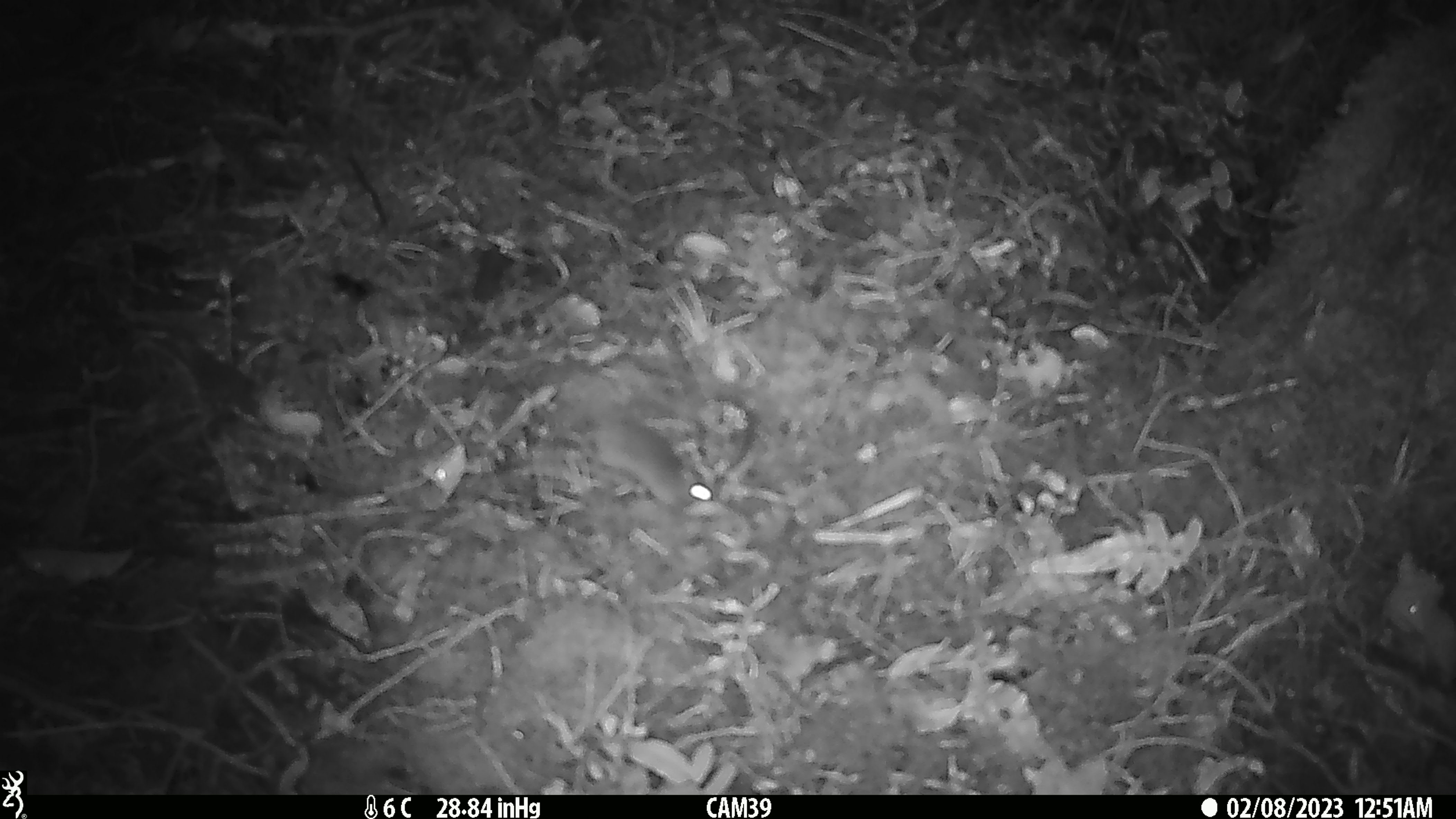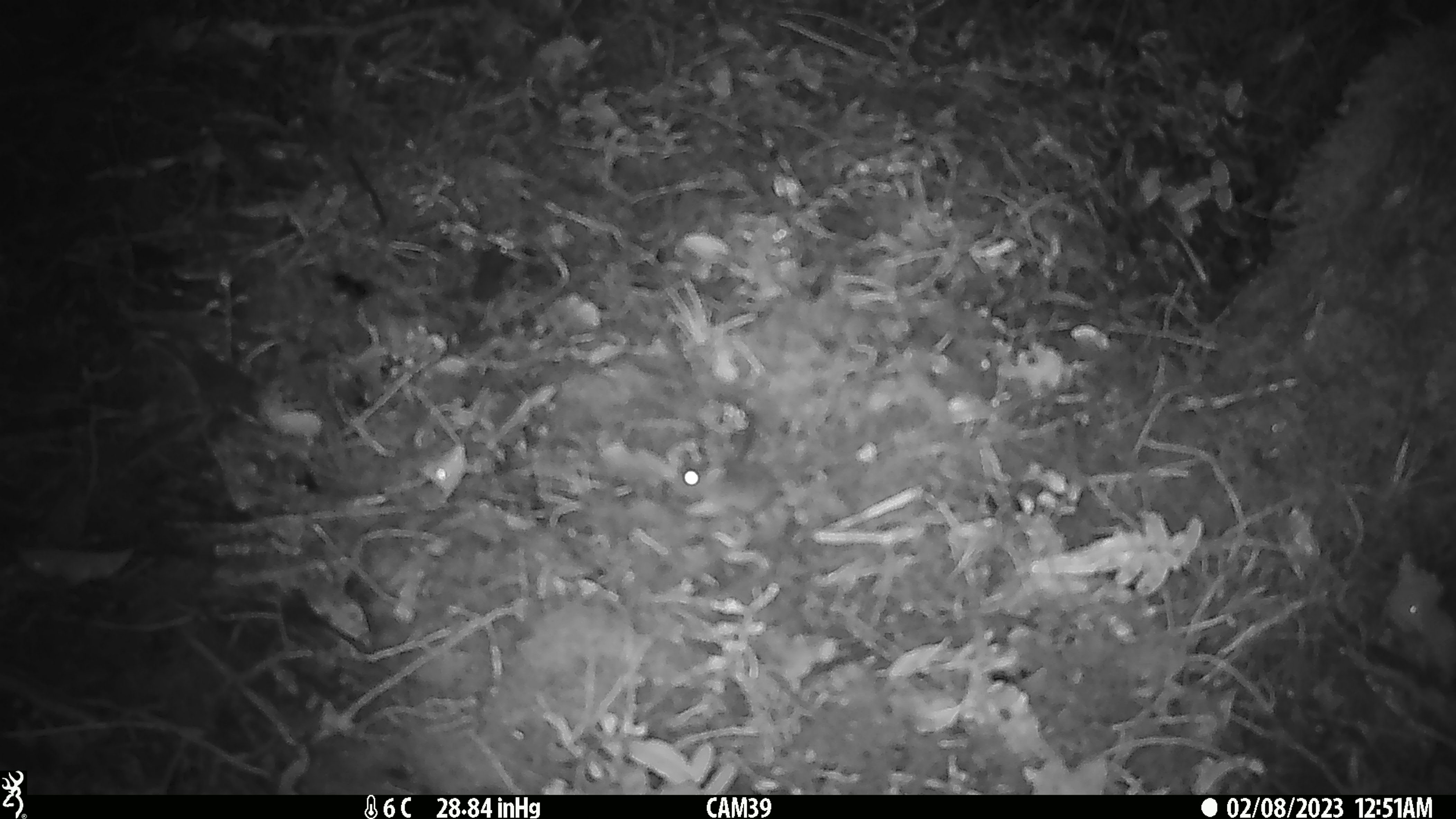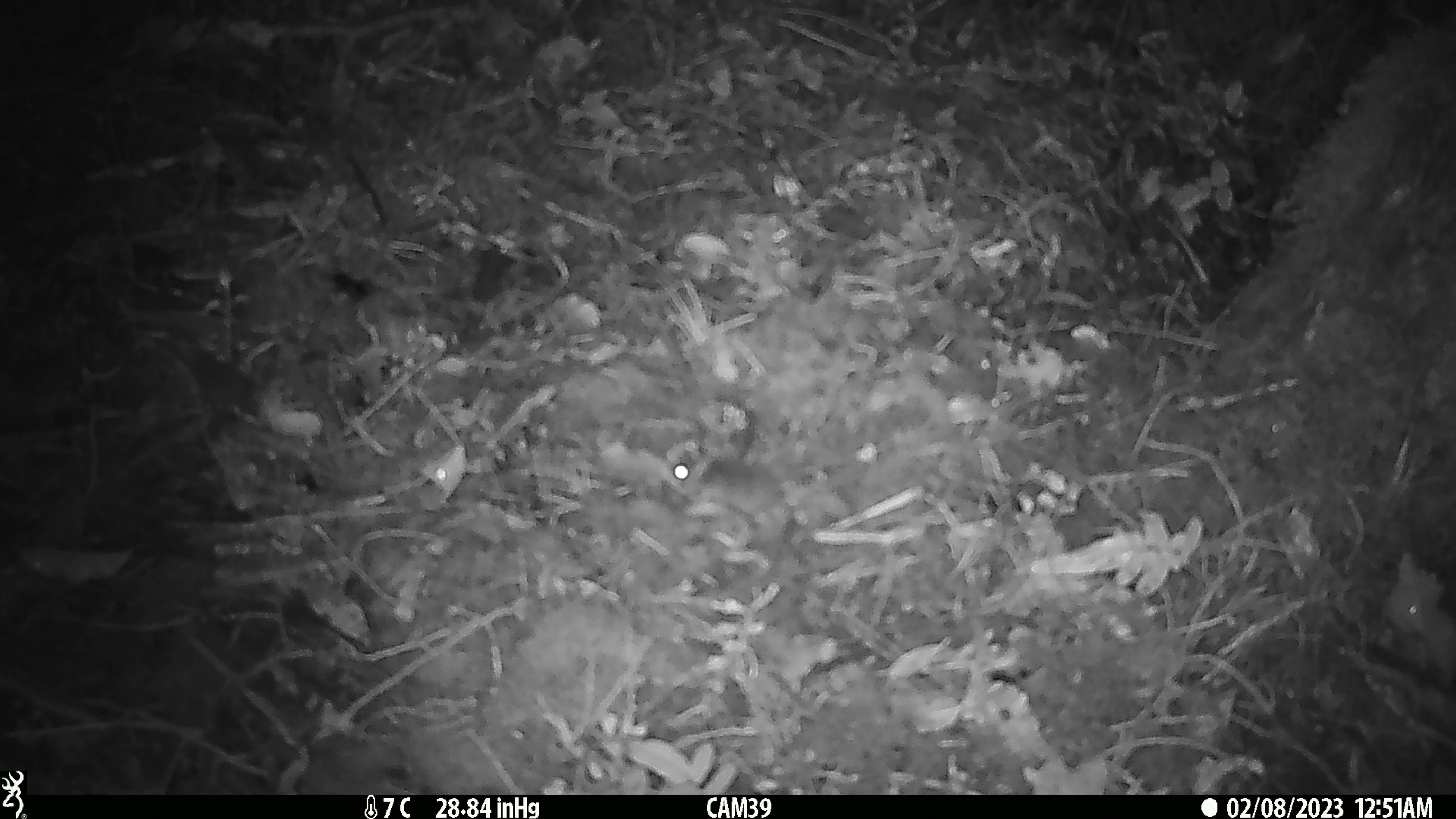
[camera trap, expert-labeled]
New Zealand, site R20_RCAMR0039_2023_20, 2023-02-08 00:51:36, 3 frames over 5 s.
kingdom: Animalia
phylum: Chordata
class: Mammalia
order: Rodentia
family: Muridae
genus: Mus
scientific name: Mus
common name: mouse